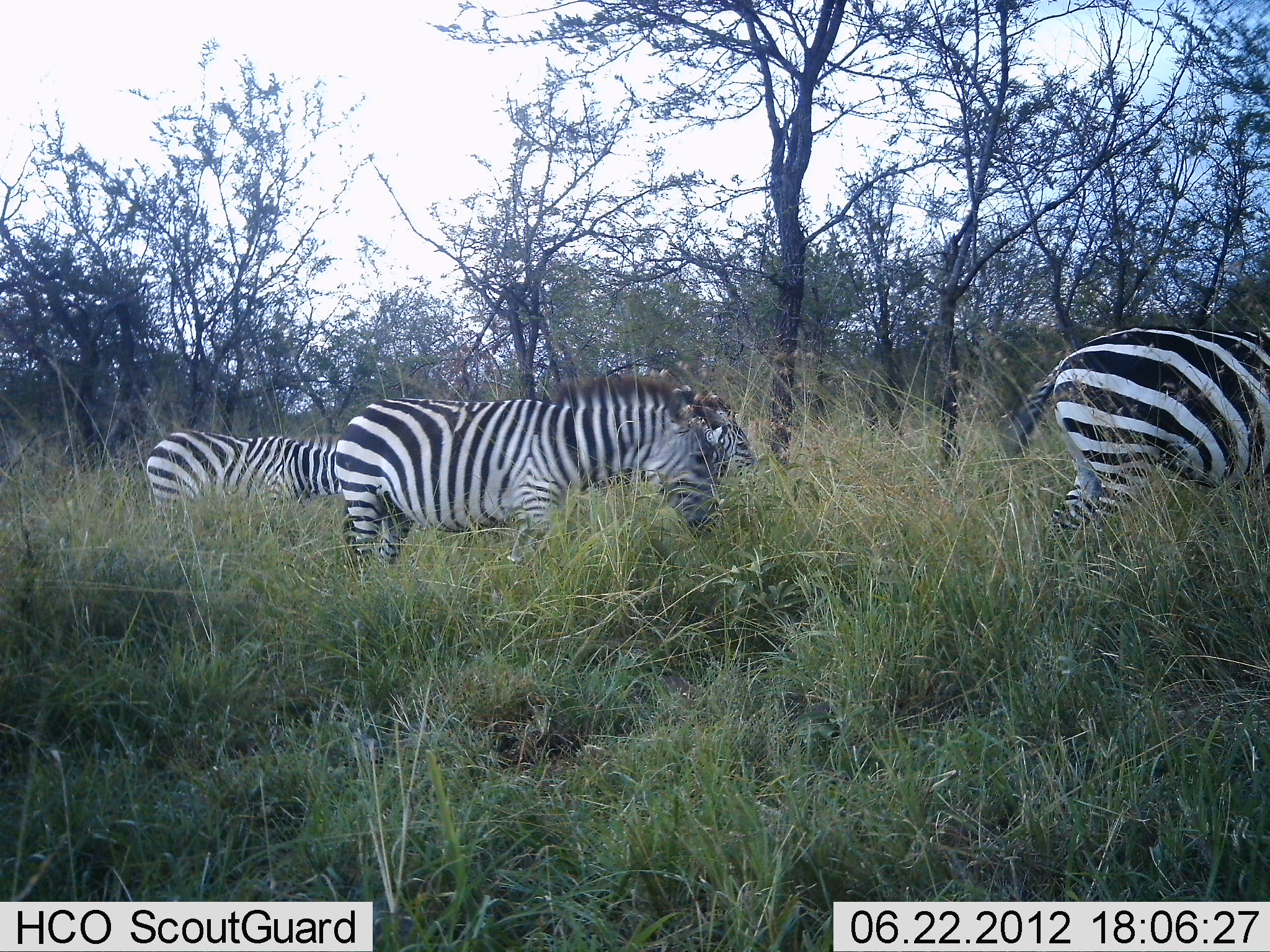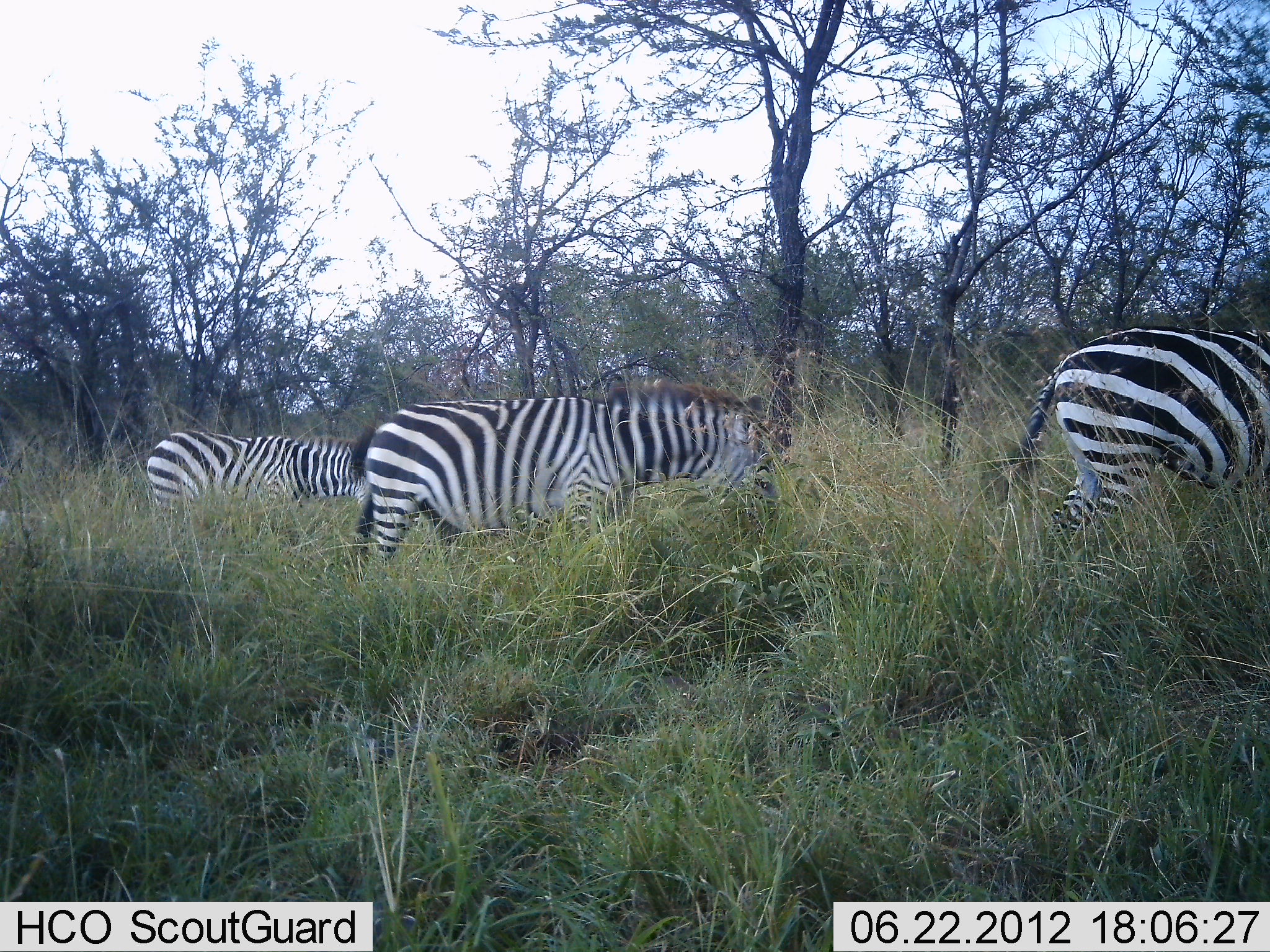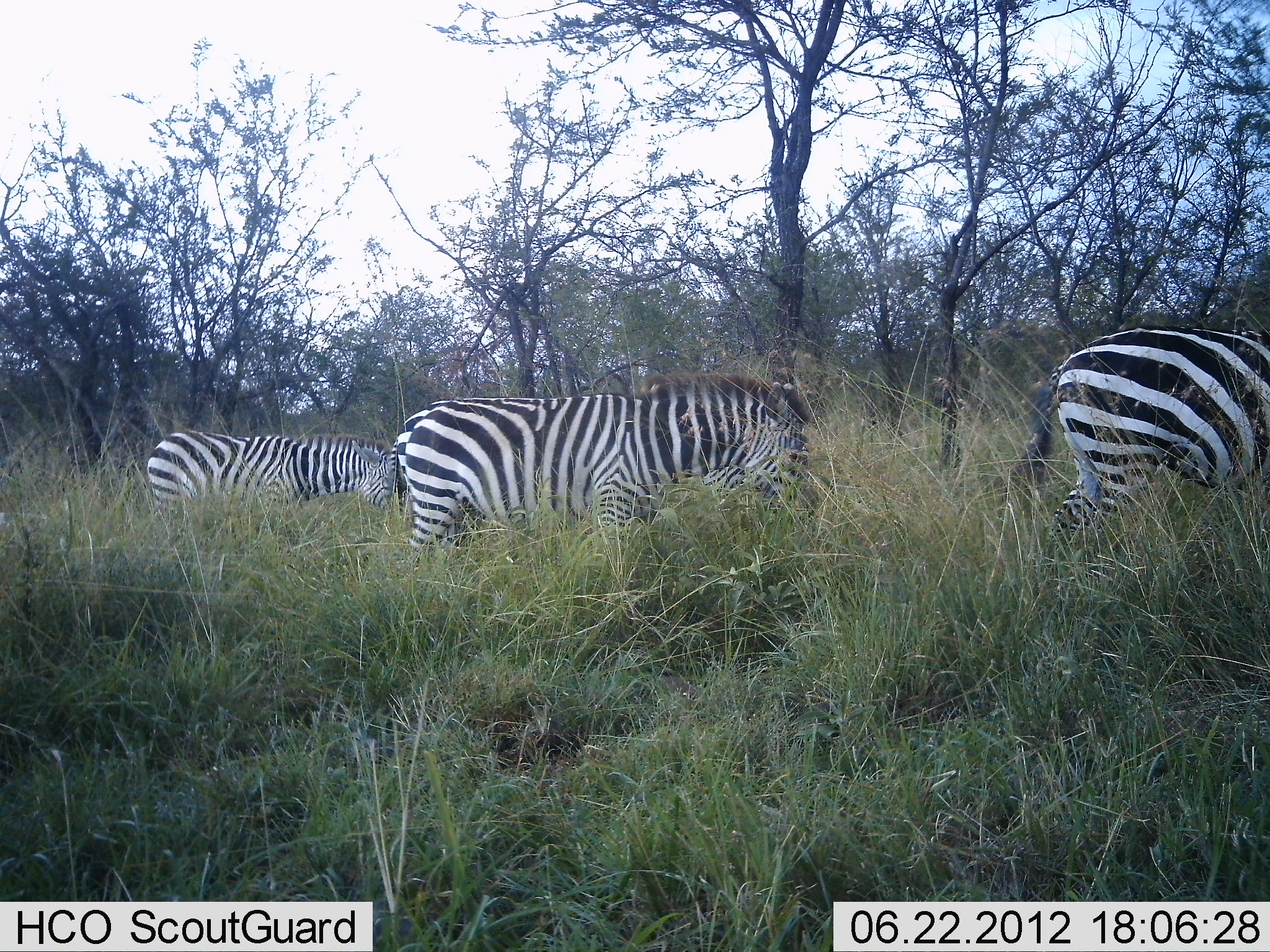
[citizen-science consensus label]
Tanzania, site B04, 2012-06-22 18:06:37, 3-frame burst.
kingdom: Animalia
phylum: Chordata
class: Mammalia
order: Perissodactyla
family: Equidae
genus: Equus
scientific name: Equus quagga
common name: plains zebra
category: zebra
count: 3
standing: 60%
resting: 0%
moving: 30%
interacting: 0%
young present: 0%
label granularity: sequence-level